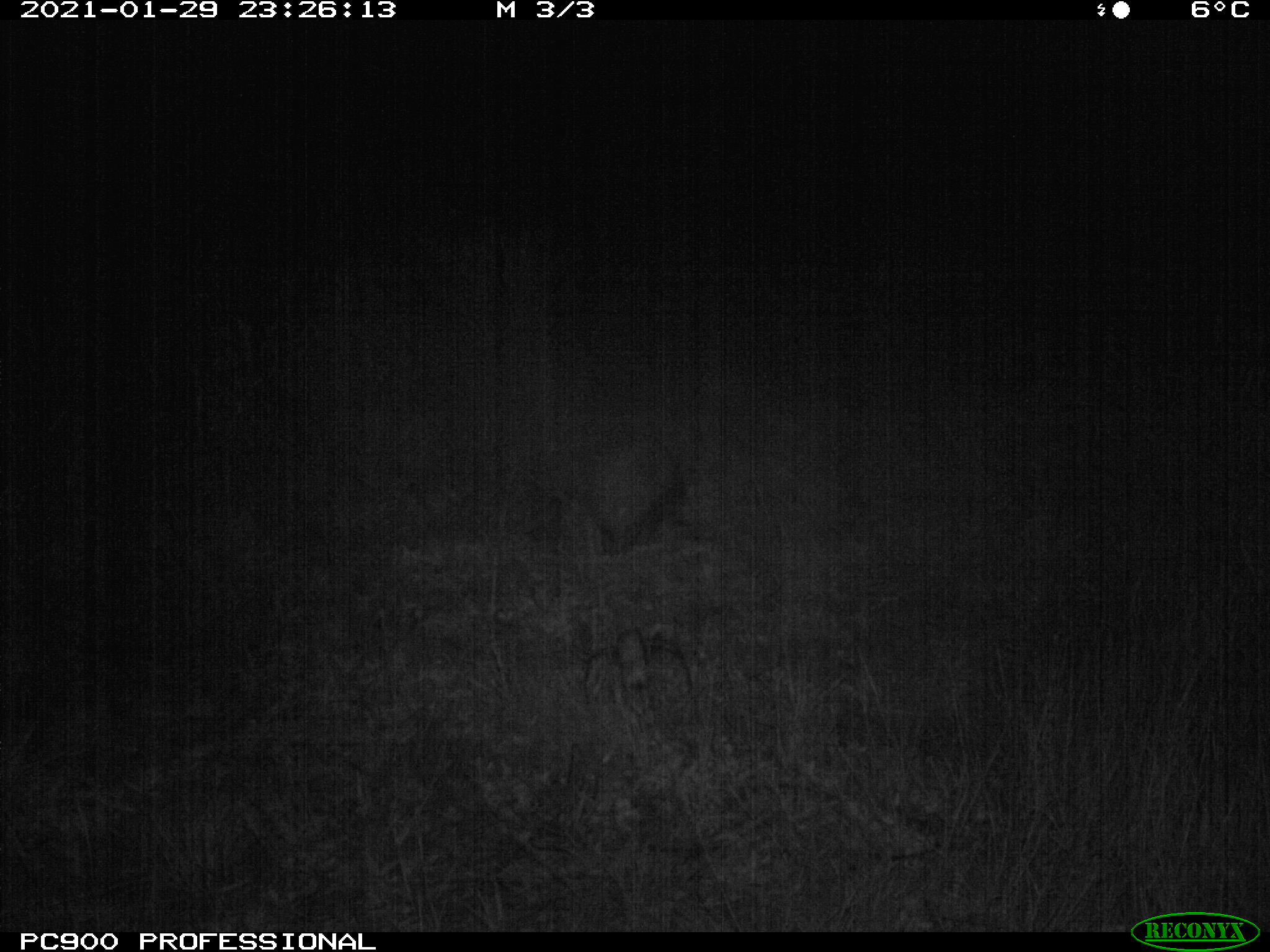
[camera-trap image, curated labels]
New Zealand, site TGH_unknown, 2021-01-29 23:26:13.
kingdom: Animalia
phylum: Chordata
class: Mammalia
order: Eulipotyphla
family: Erinaceidae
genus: Erinaceus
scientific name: Erinaceus europaeus europaeus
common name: european hedgehog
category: hedgehog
Hedgehog (european hedgehog) (Erinaceus europaeus europaeus).